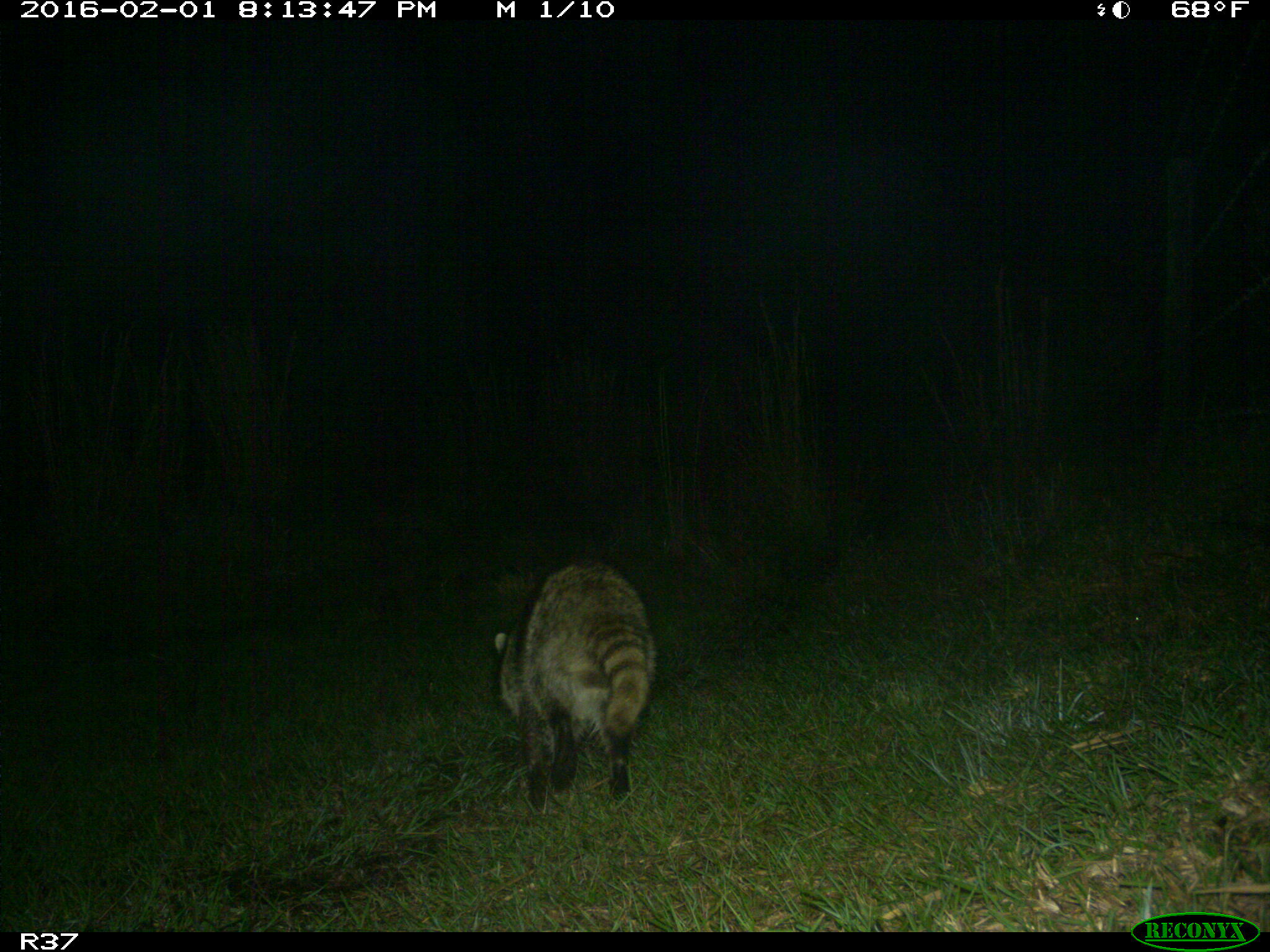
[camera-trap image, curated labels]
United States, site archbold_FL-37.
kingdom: Animalia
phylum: Chordata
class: Mammalia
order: Carnivora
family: Procyonidae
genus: Procyon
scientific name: Procyon lotor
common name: common raccoon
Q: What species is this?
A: Procyon lotor (common raccoon).